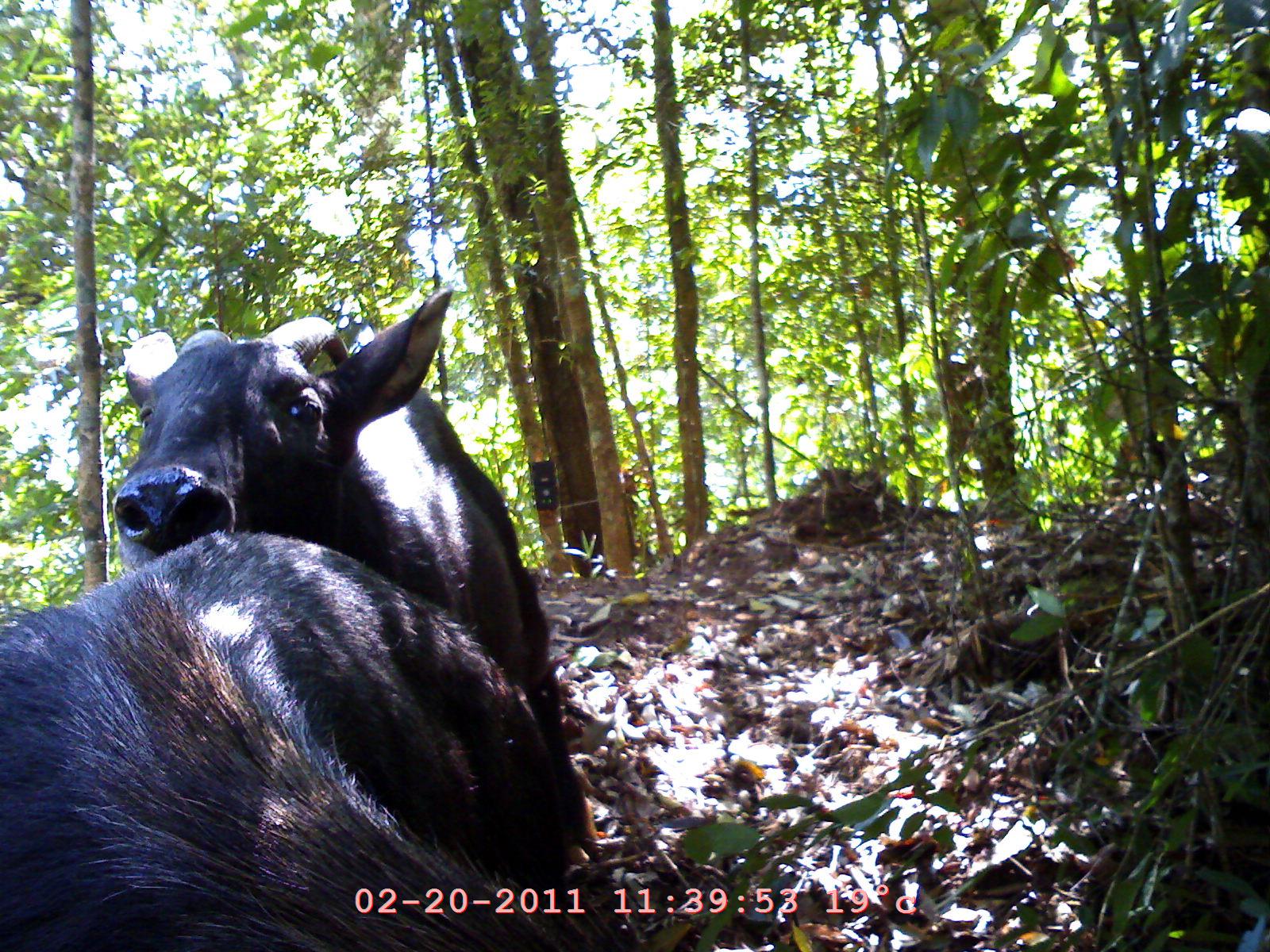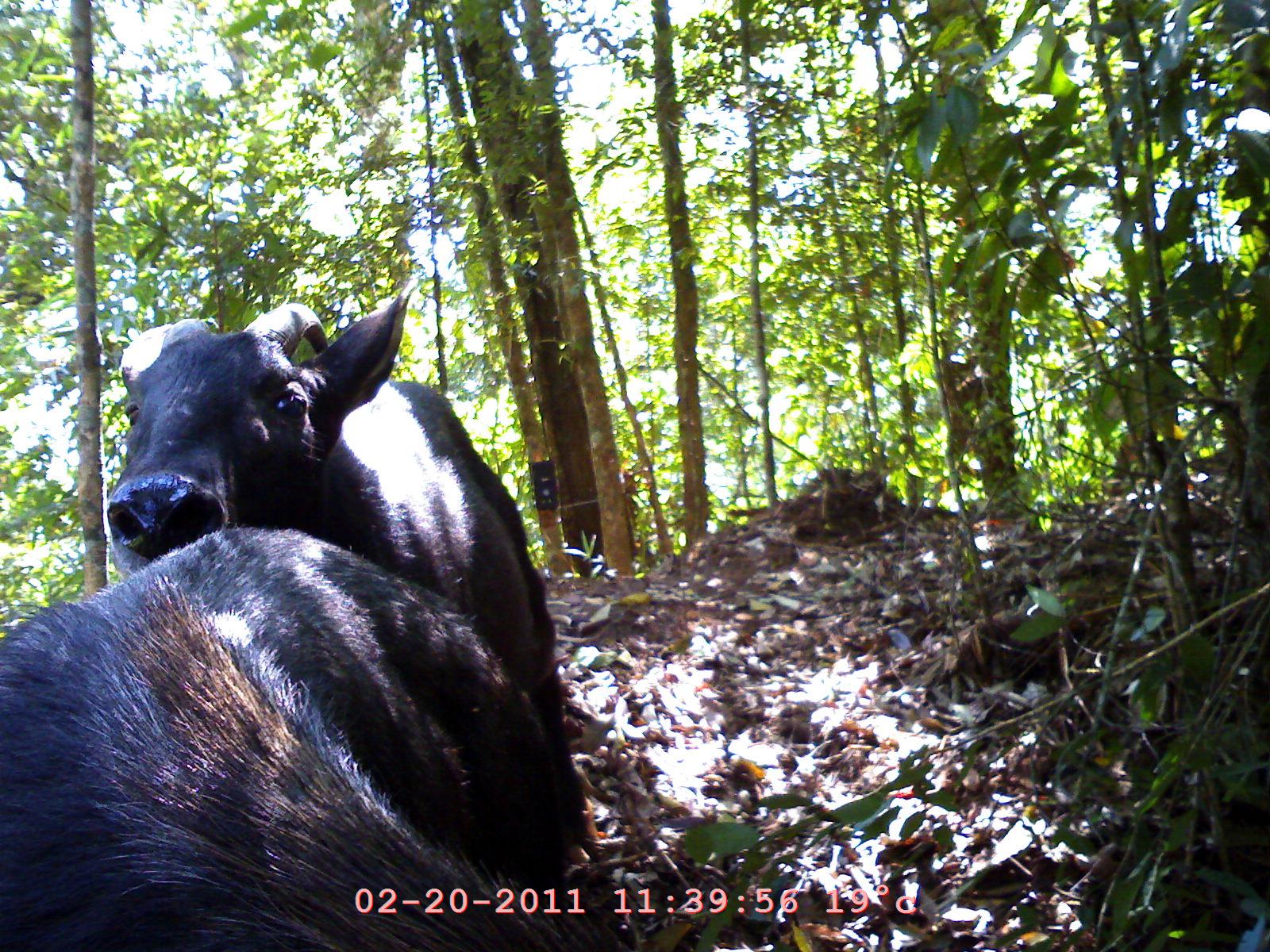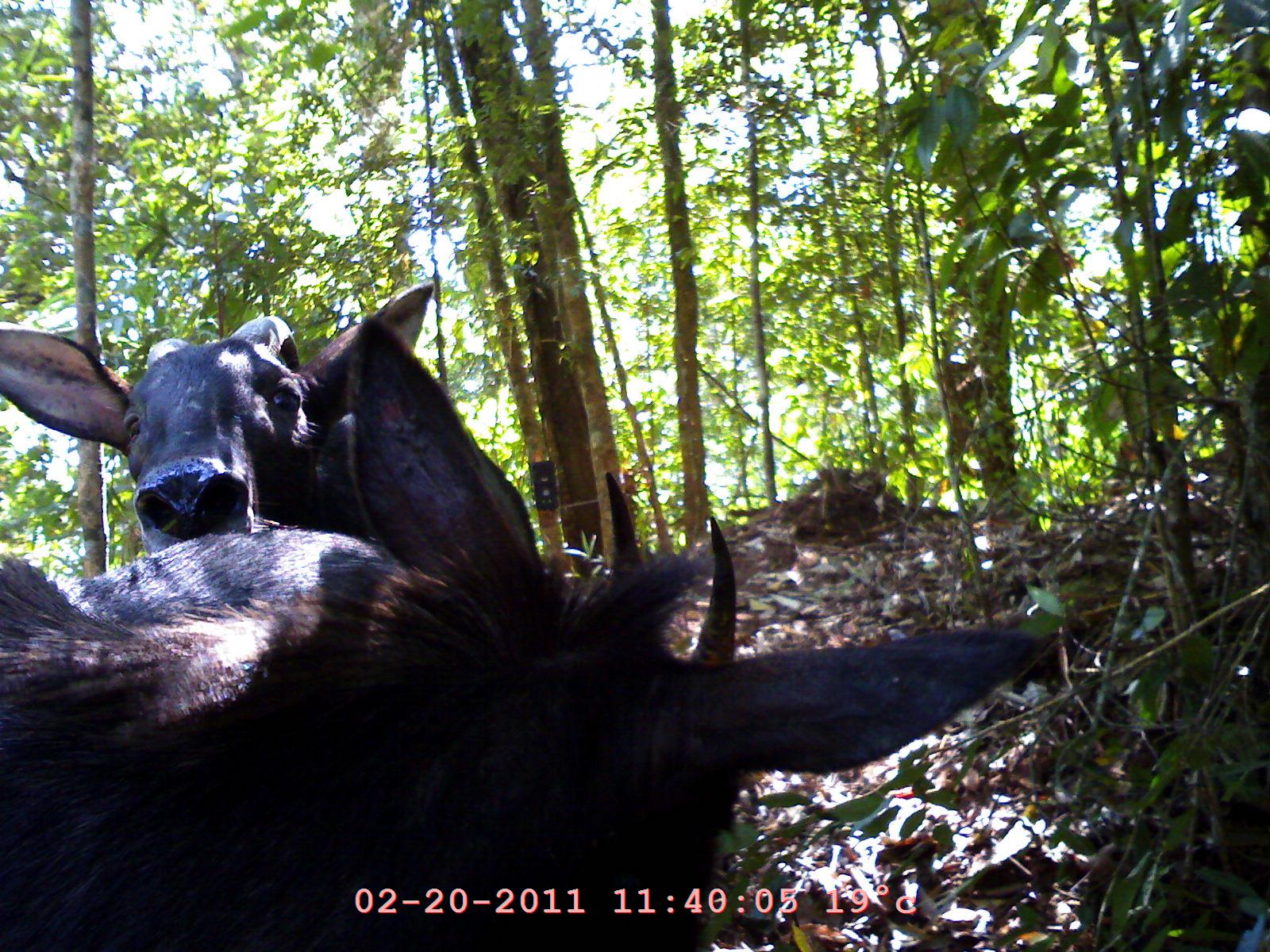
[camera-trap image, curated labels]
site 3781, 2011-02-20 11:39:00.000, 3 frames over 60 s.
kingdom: Animalia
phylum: Chordata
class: Mammalia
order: Artiodactyla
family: Bovidae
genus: Capricornis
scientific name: Capricornis sumatraensis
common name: southern serow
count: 2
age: adult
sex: male